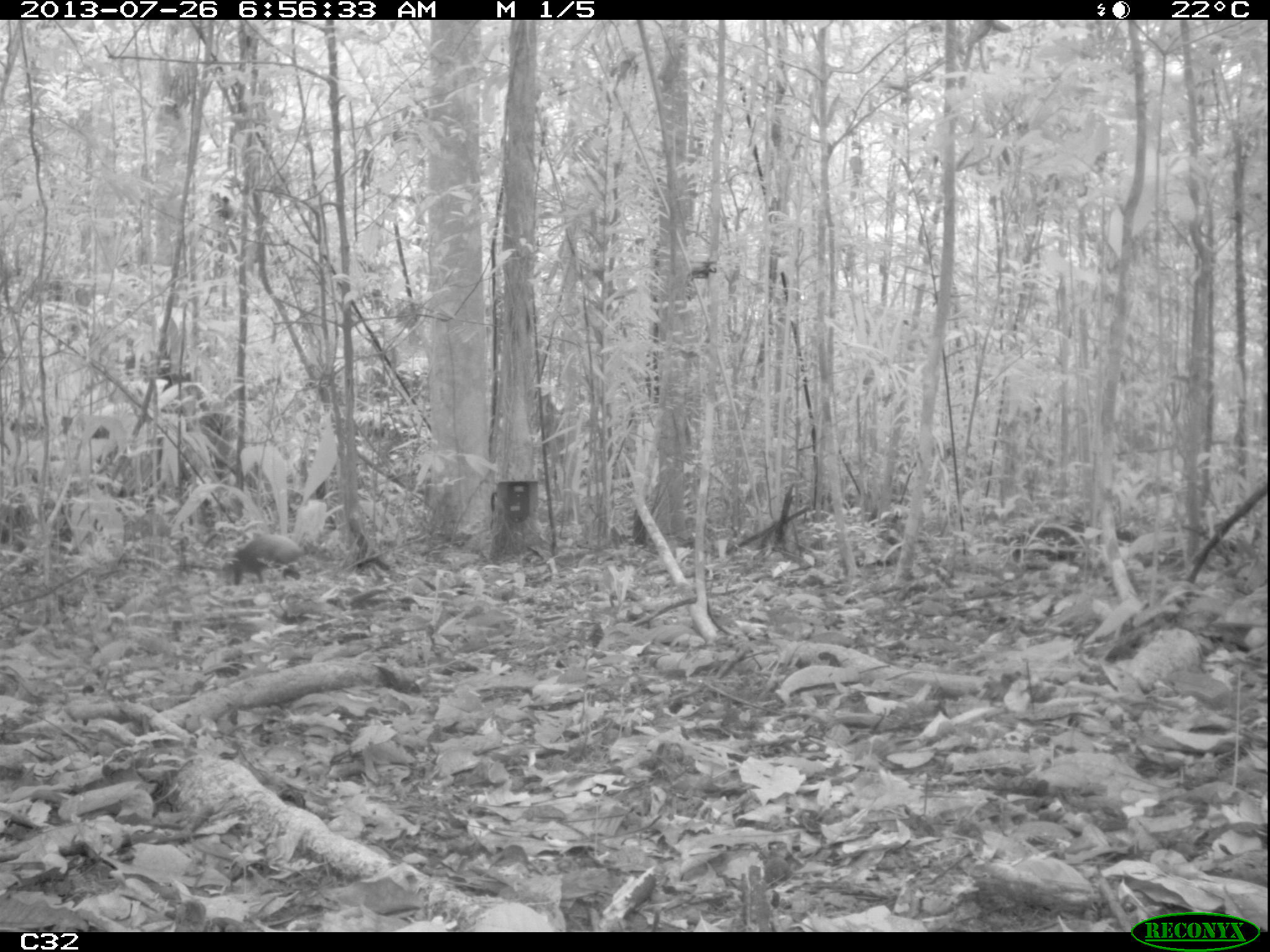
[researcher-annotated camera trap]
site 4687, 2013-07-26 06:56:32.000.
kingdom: Animalia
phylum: Chordata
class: Mammalia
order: Rodentia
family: Dasyproctidae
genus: Dasyprocta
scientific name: Dasyprocta leporina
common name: red-rumped agouti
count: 1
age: adult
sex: male